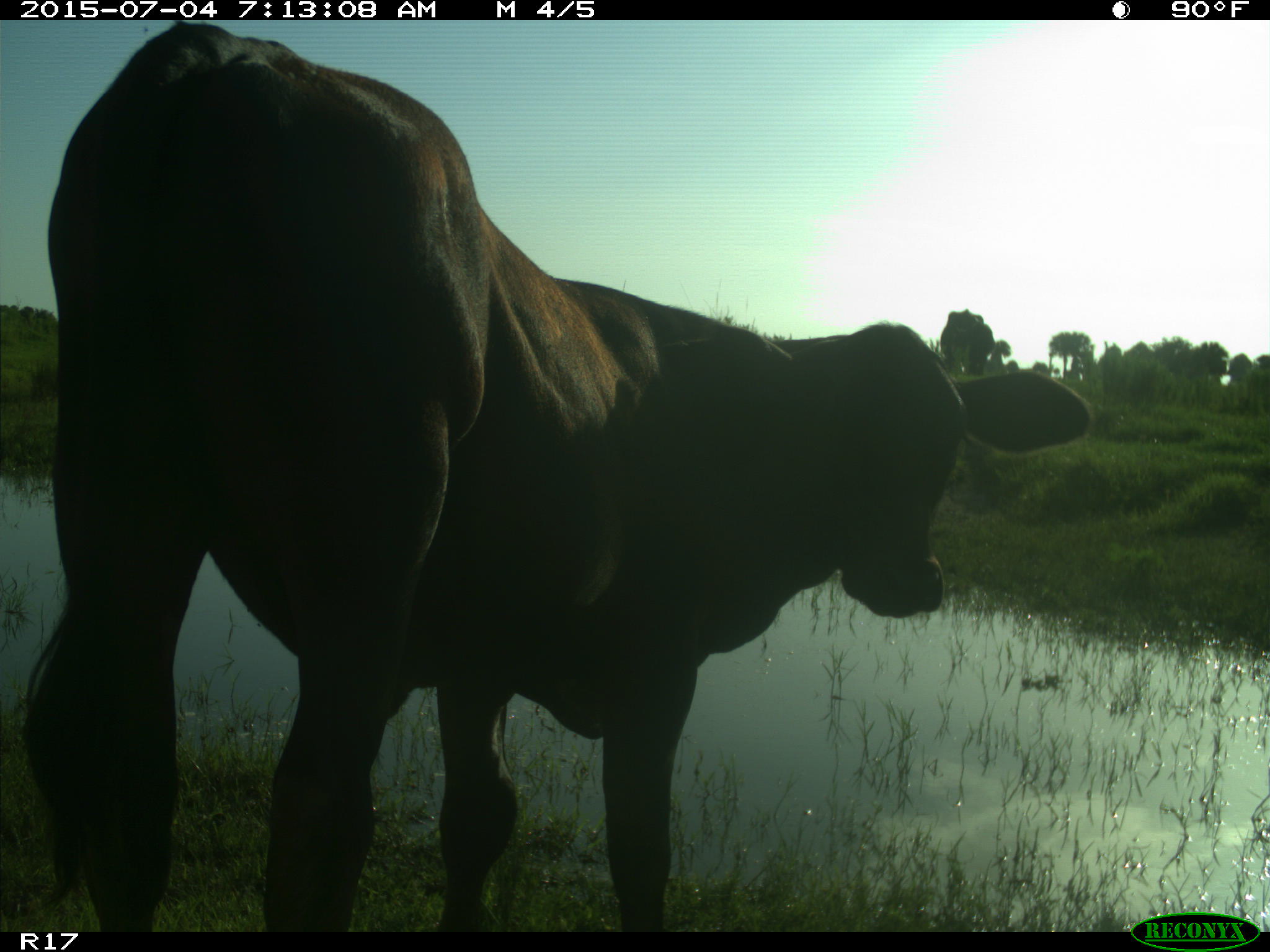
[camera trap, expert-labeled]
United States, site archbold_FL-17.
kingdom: Animalia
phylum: Chordata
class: Mammalia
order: Artiodactyla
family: Bovidae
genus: Bos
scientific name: Bos taurus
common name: domestic cow